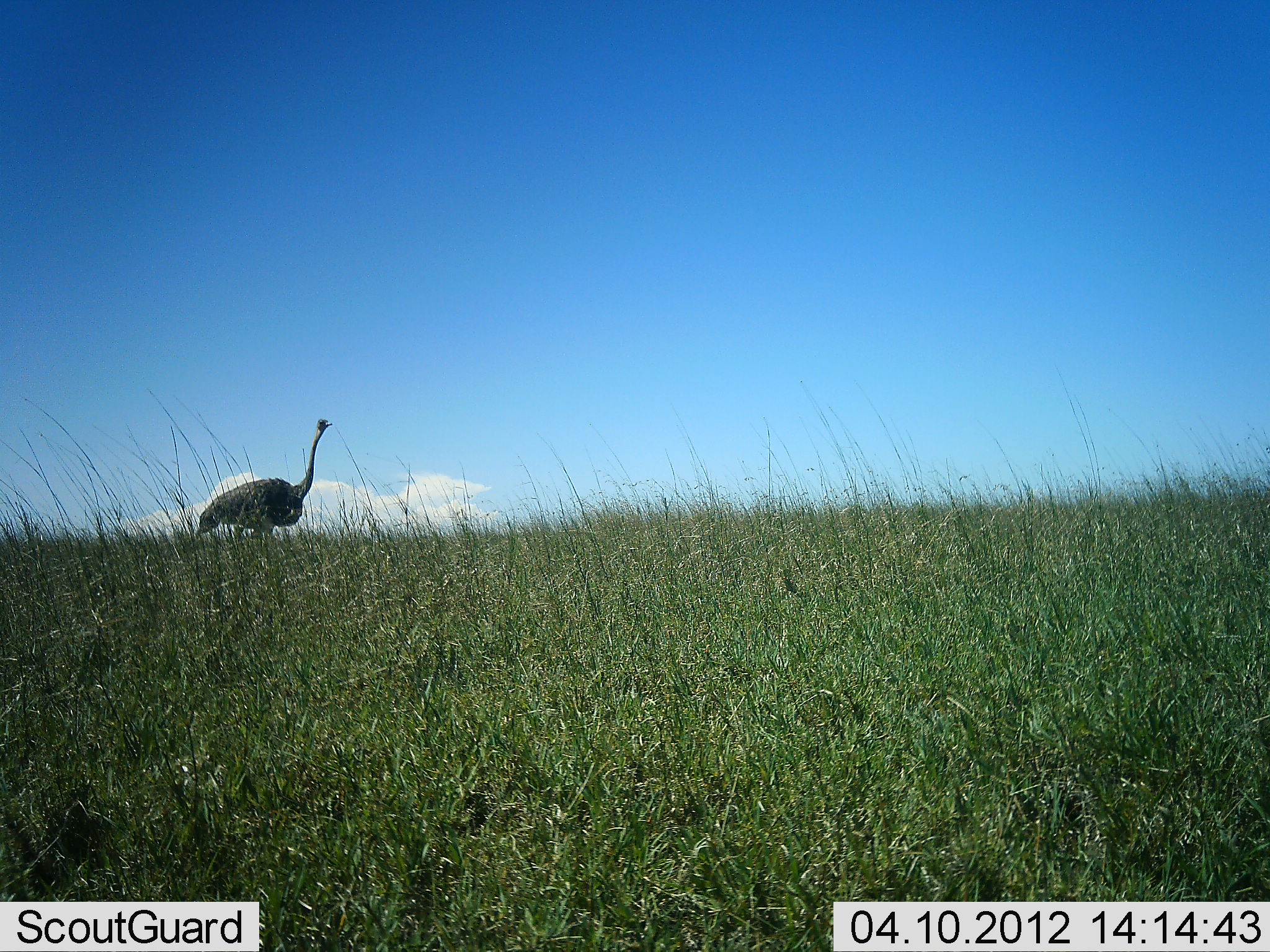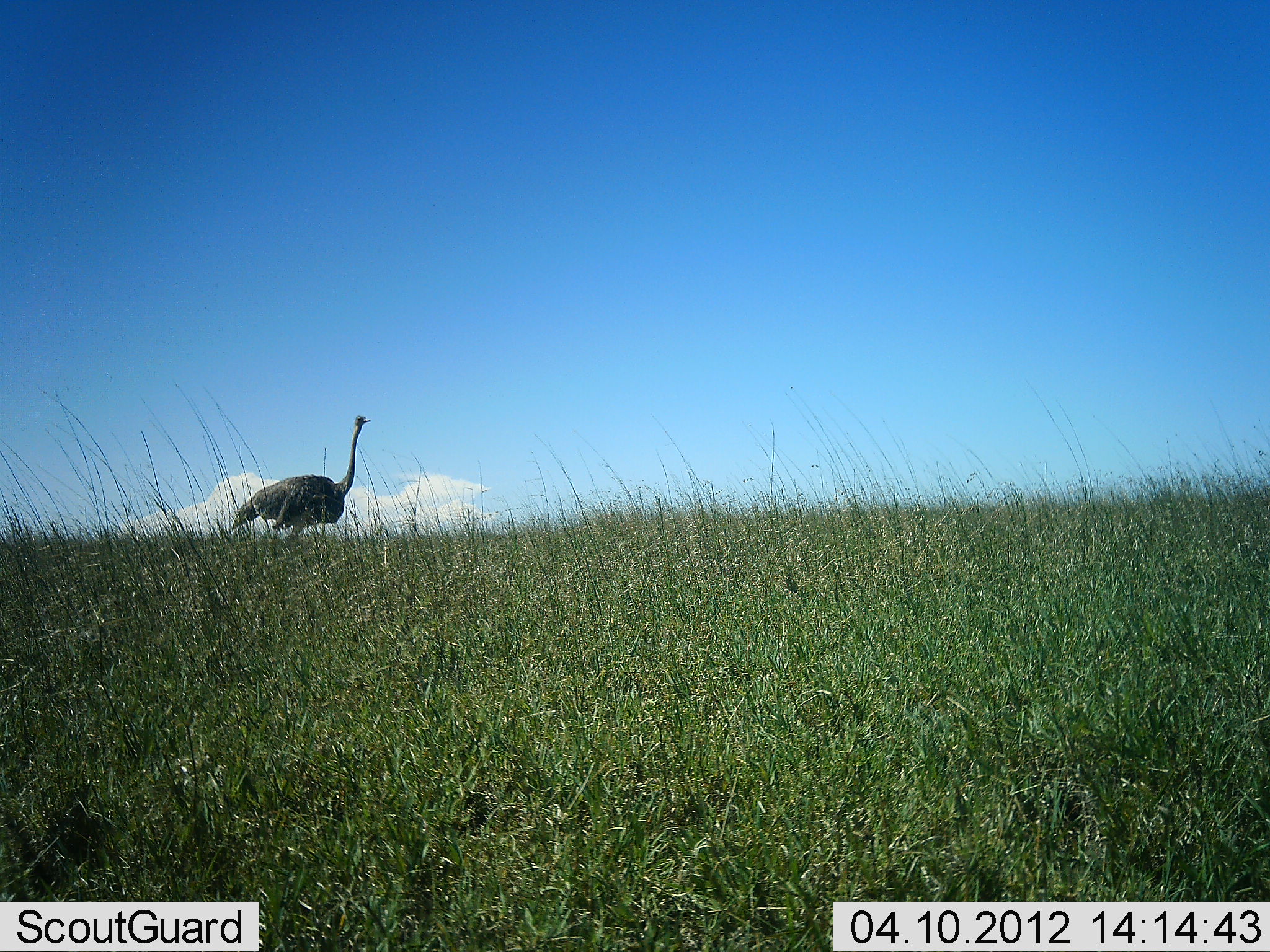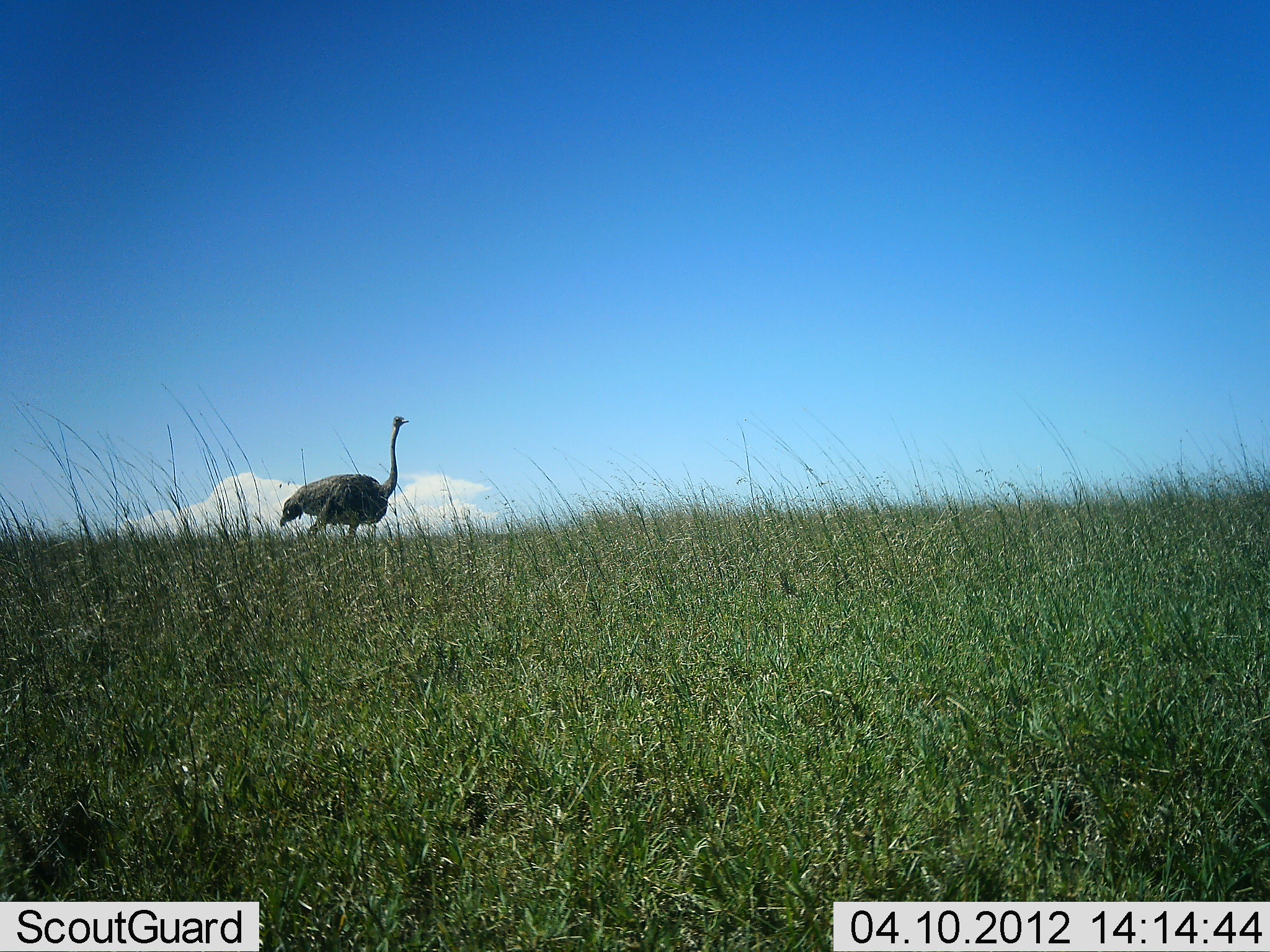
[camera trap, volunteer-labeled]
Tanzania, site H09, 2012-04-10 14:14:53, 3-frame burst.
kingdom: Animalia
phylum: Chordata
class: Aves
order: Struthioniformes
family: Struthionidae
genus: Struthio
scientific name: Struthio camelus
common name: ostrich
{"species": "ostrich (Struthio camelus)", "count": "1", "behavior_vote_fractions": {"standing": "0%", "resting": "0%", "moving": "100%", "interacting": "0%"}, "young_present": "0%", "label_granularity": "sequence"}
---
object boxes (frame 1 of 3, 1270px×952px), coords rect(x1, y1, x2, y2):
animal: rect(196, 420, 332, 548)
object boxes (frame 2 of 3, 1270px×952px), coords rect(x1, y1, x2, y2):
animal: rect(233, 415, 371, 543)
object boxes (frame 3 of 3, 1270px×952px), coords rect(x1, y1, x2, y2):
animal: rect(278, 414, 410, 548)